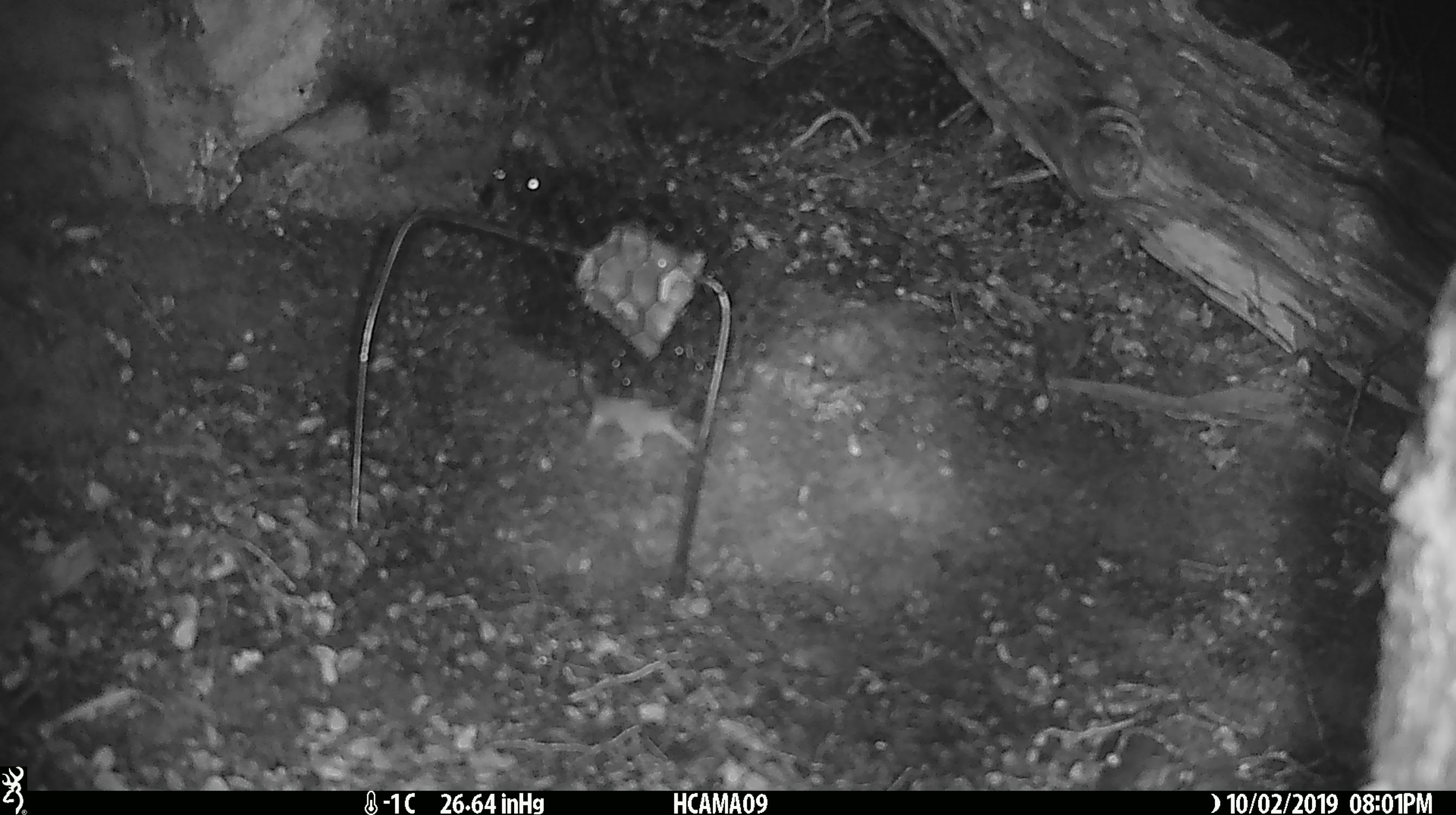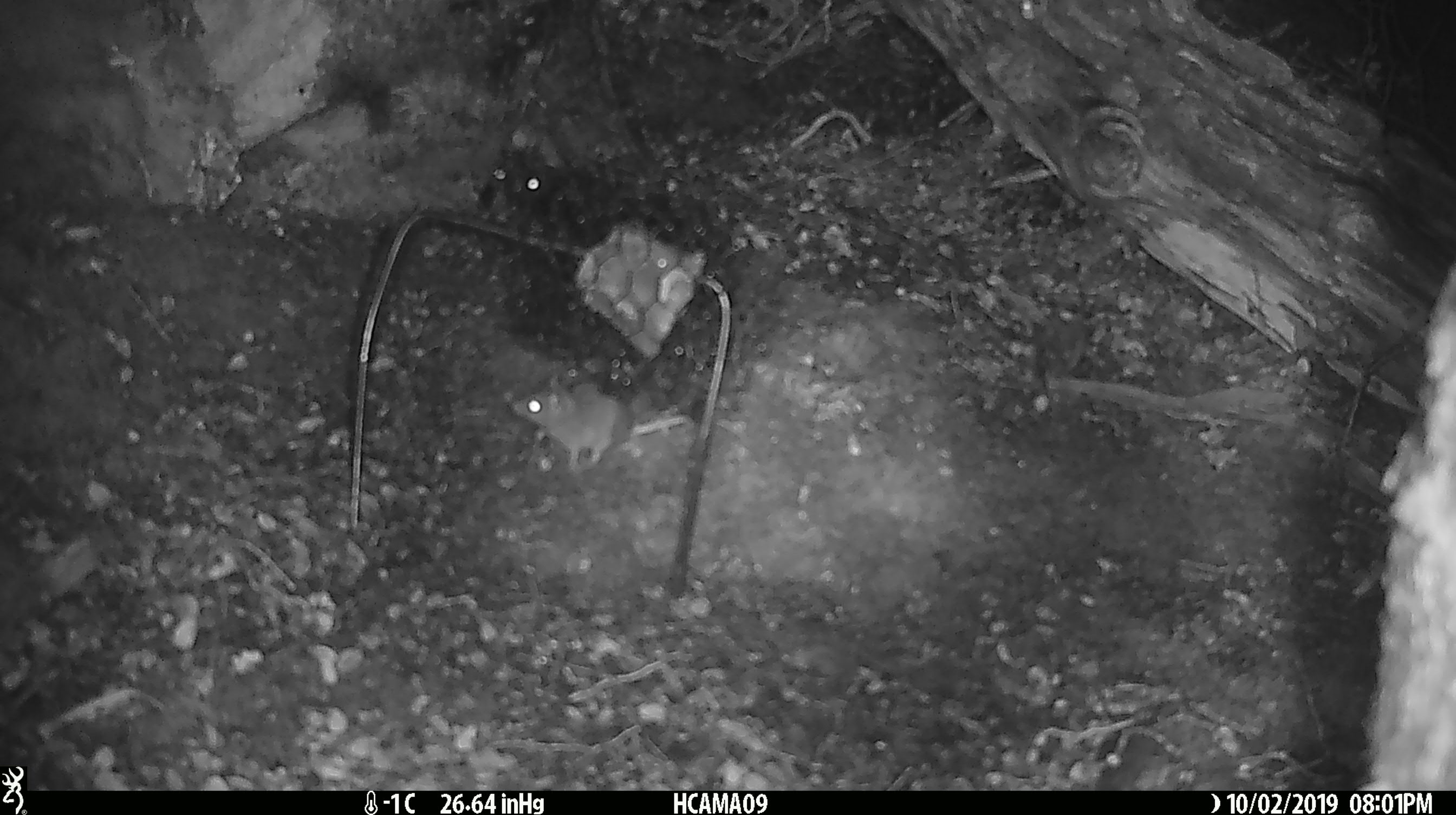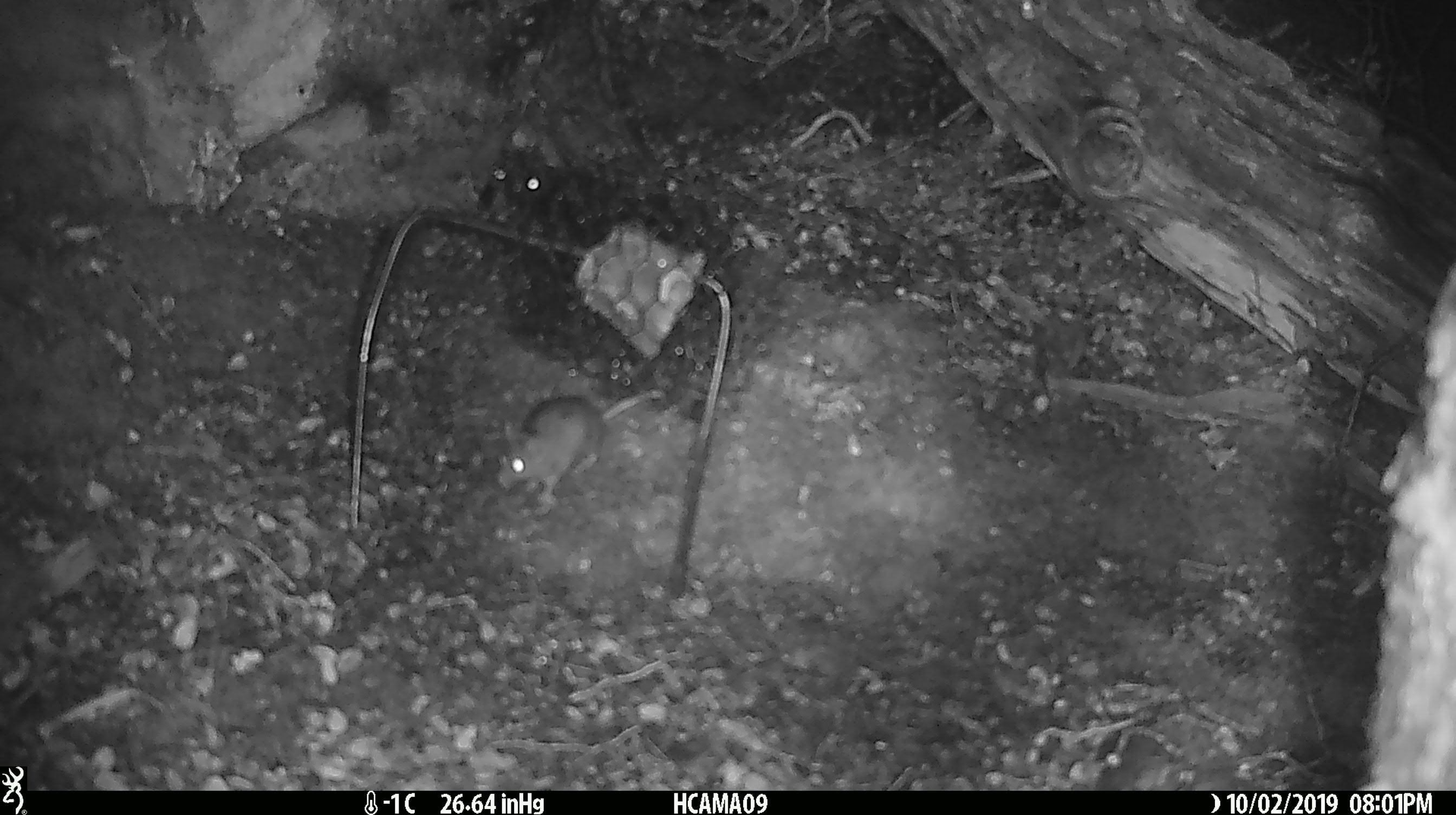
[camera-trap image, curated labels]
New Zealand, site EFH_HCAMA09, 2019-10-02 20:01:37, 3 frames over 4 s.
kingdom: Animalia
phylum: Chordata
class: Mammalia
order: Rodentia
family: Muridae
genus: Mus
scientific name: Mus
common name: mouse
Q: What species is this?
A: Mouse (Mus).